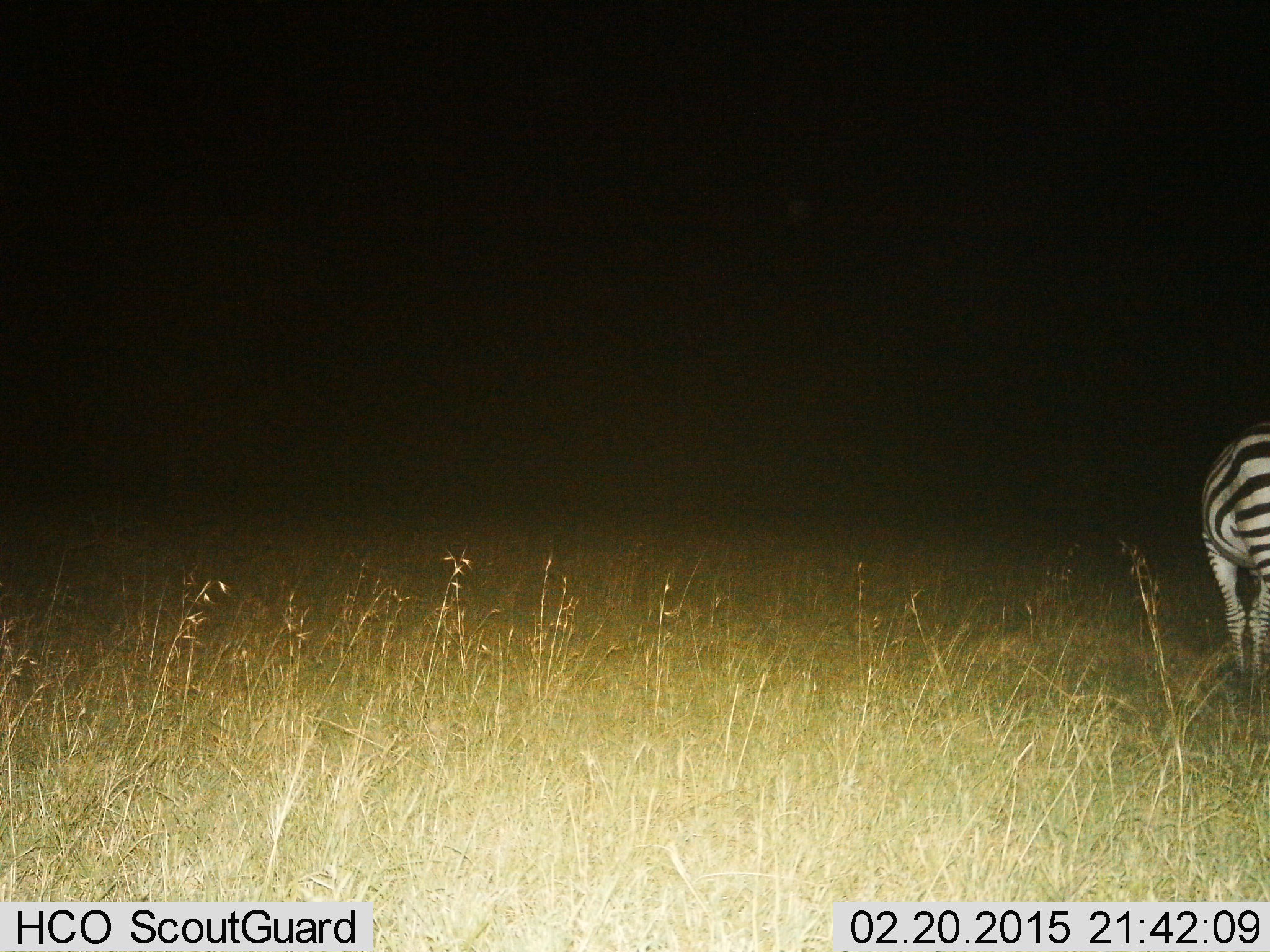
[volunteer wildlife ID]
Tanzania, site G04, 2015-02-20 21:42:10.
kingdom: Animalia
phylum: Chordata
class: Mammalia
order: Perissodactyla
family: Equidae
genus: Equus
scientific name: Equus quagga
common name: plains zebra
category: zebra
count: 1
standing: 80%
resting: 10%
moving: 10%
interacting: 0%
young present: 0%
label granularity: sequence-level